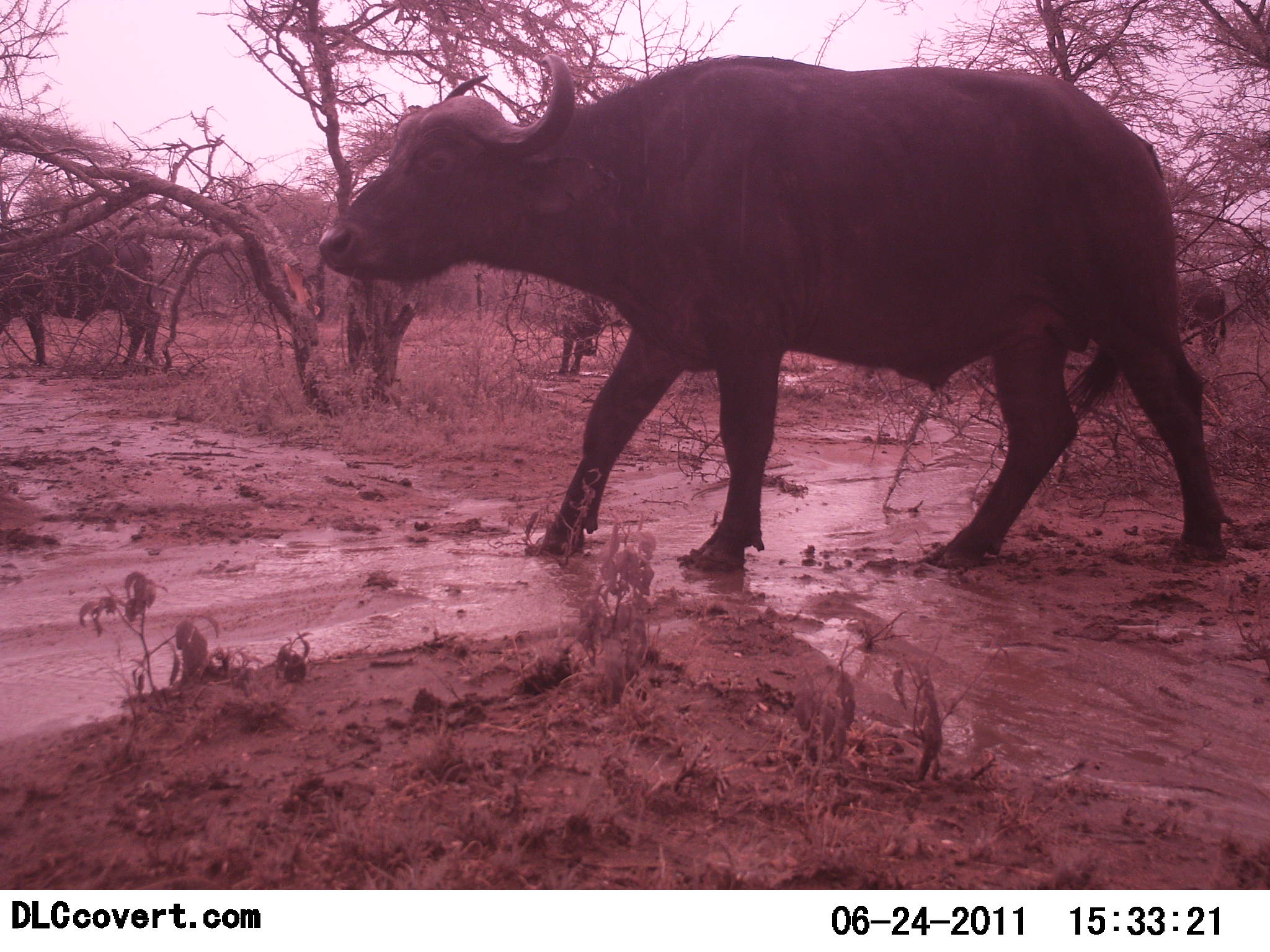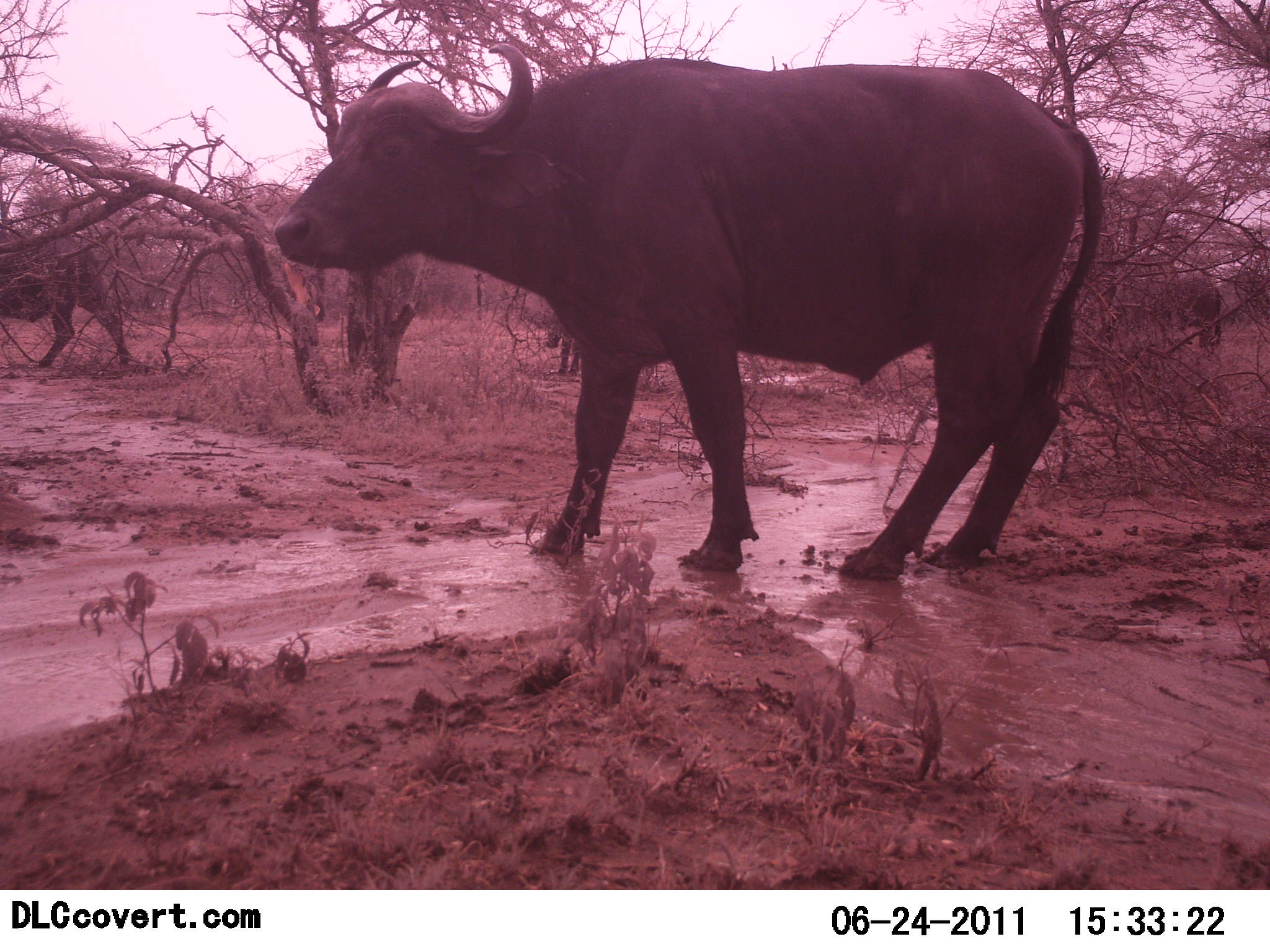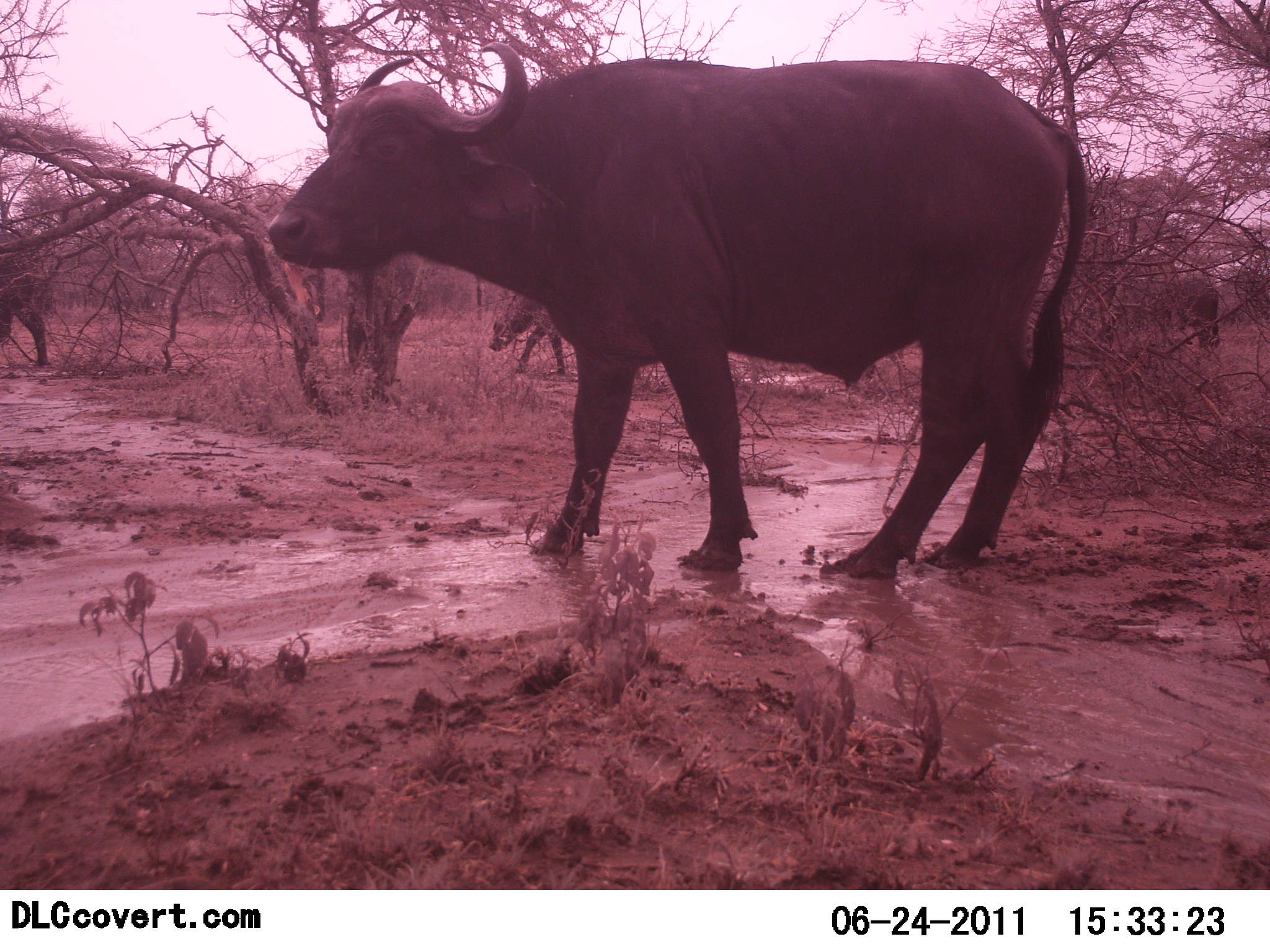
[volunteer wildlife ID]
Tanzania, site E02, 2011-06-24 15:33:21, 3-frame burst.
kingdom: Animalia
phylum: Chordata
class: Mammalia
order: Artiodactyla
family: Bovidae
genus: Syncerus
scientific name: Syncerus caffer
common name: cape buffalo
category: buffalo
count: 4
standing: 50%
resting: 0%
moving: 60%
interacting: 0%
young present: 0%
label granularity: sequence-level